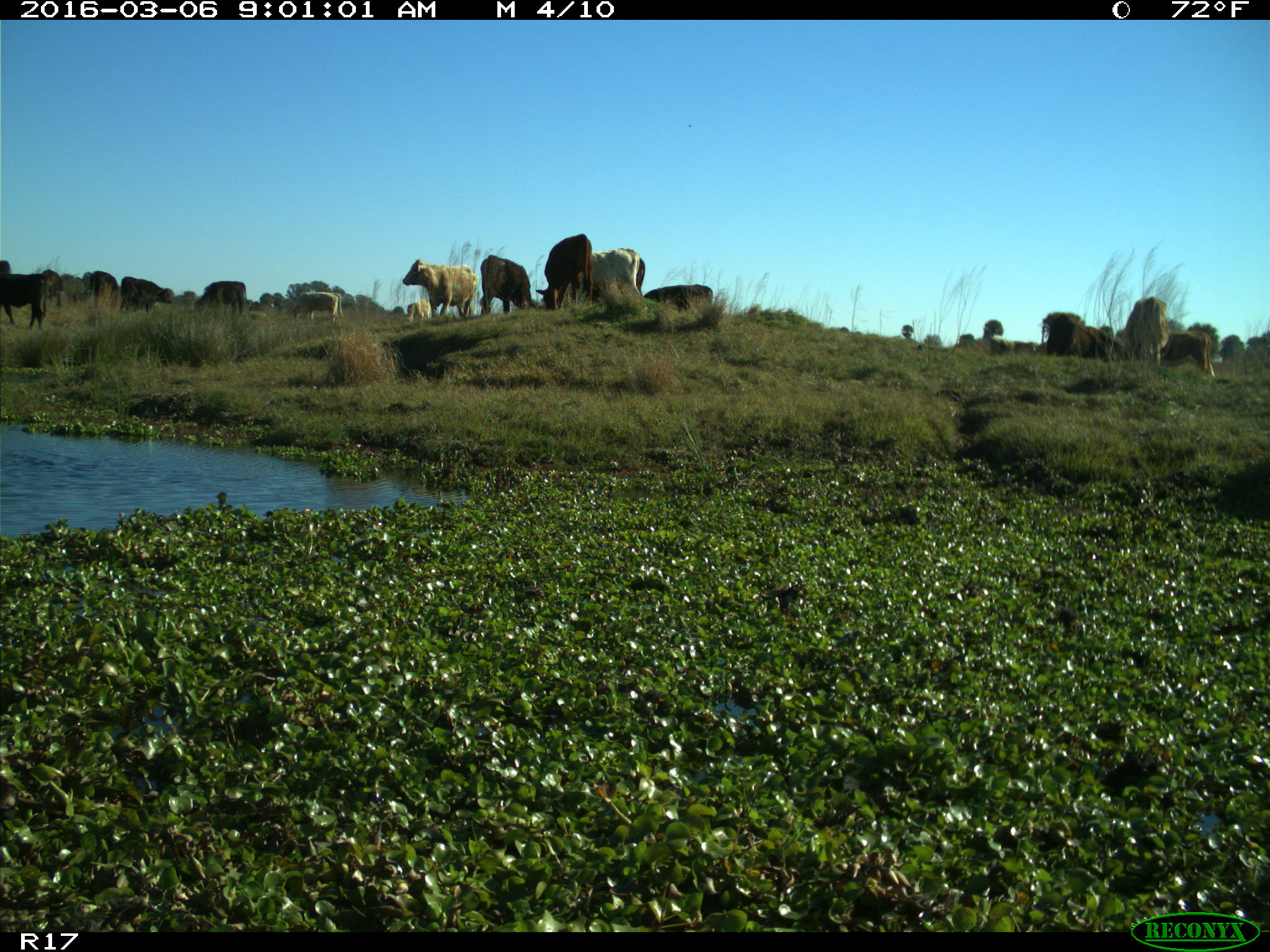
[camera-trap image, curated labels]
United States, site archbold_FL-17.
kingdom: Animalia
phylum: Chordata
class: Mammalia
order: Artiodactyla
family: Bovidae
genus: Bos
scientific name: Bos taurus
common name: domestic cow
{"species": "Bos taurus (domestic cow)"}